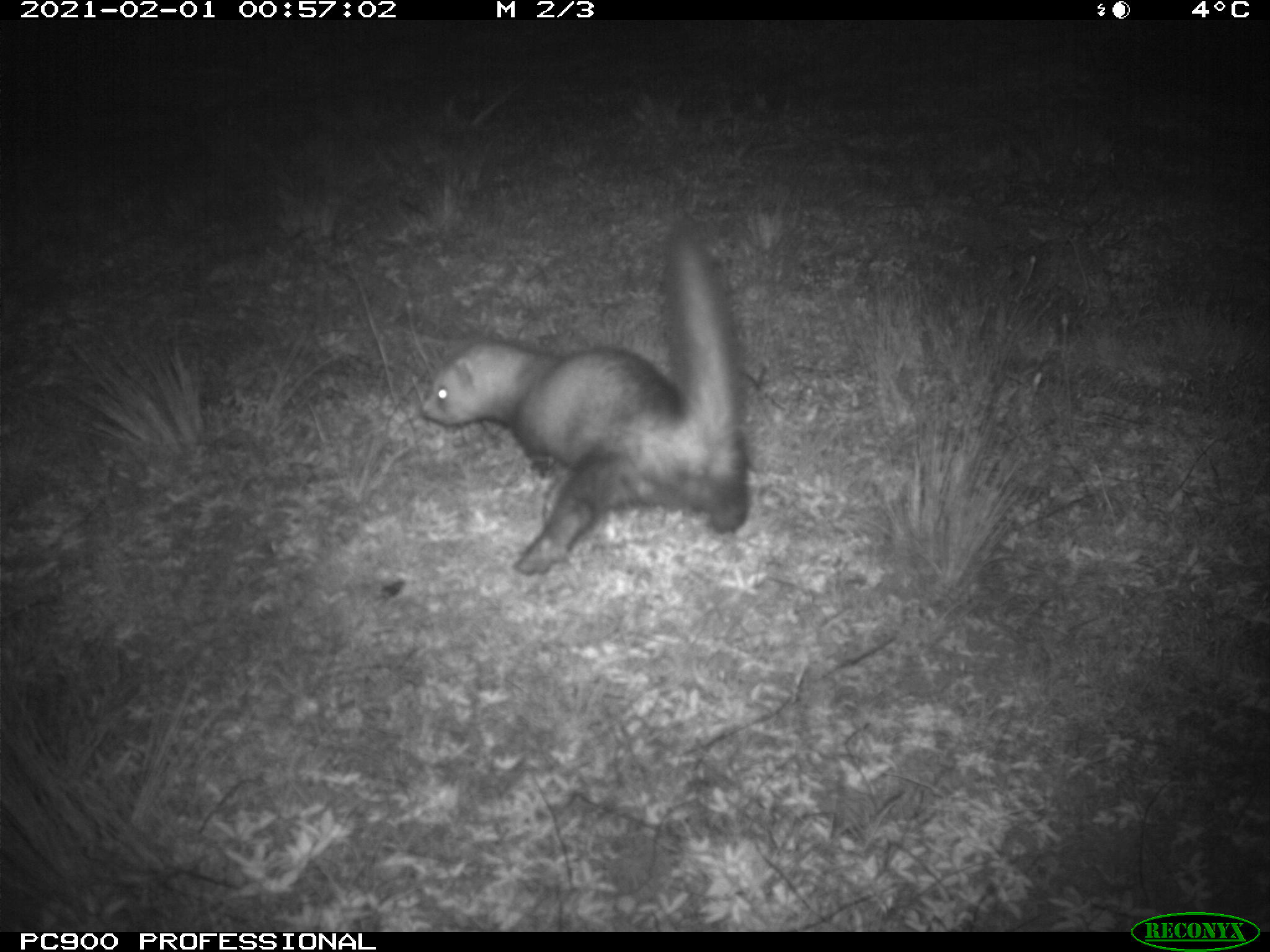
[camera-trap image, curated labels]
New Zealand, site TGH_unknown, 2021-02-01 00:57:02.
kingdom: Animalia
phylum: Chordata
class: Mammalia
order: Carnivora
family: Mustelidae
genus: Mustela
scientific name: Mustela furo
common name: ferret